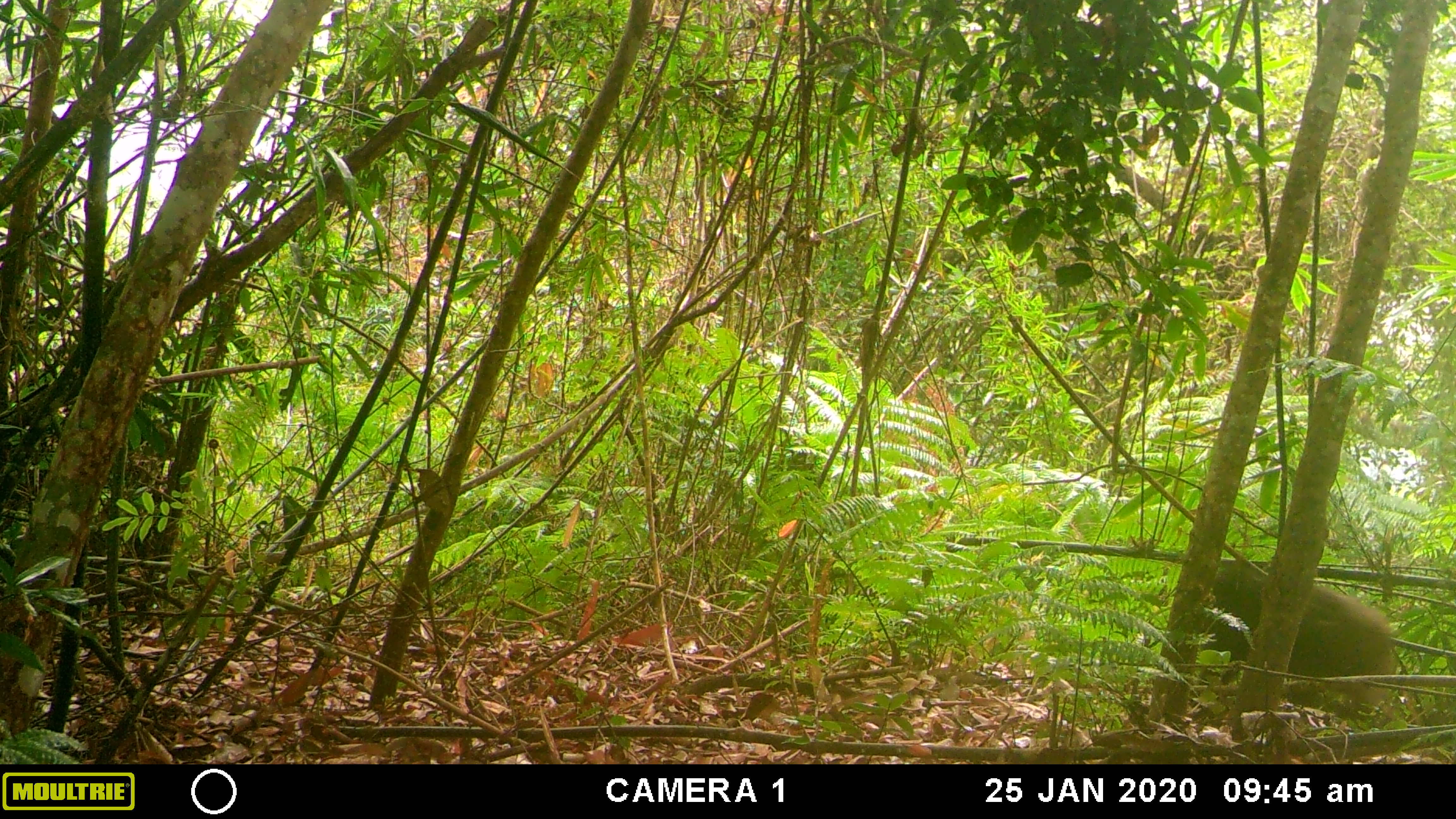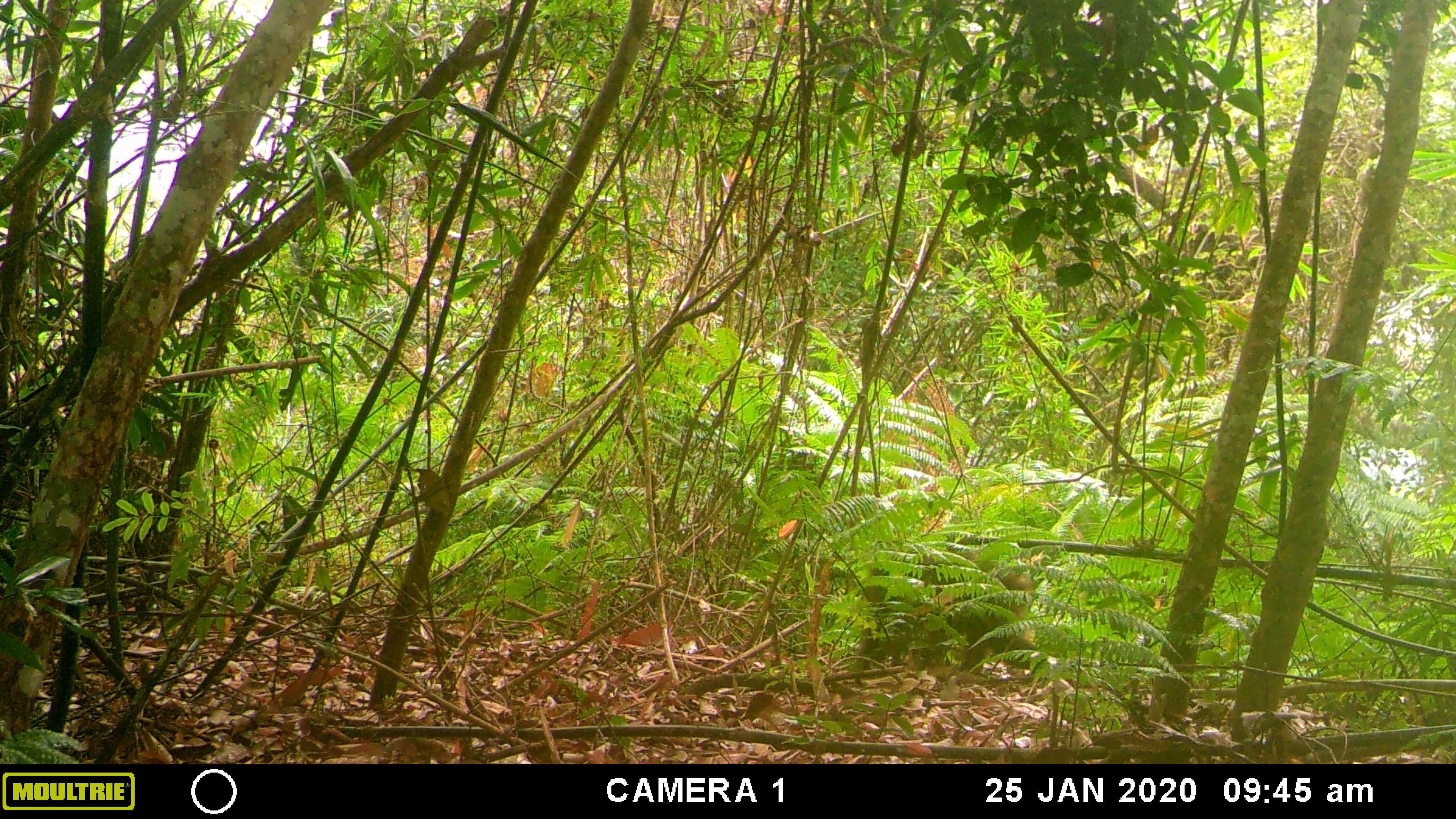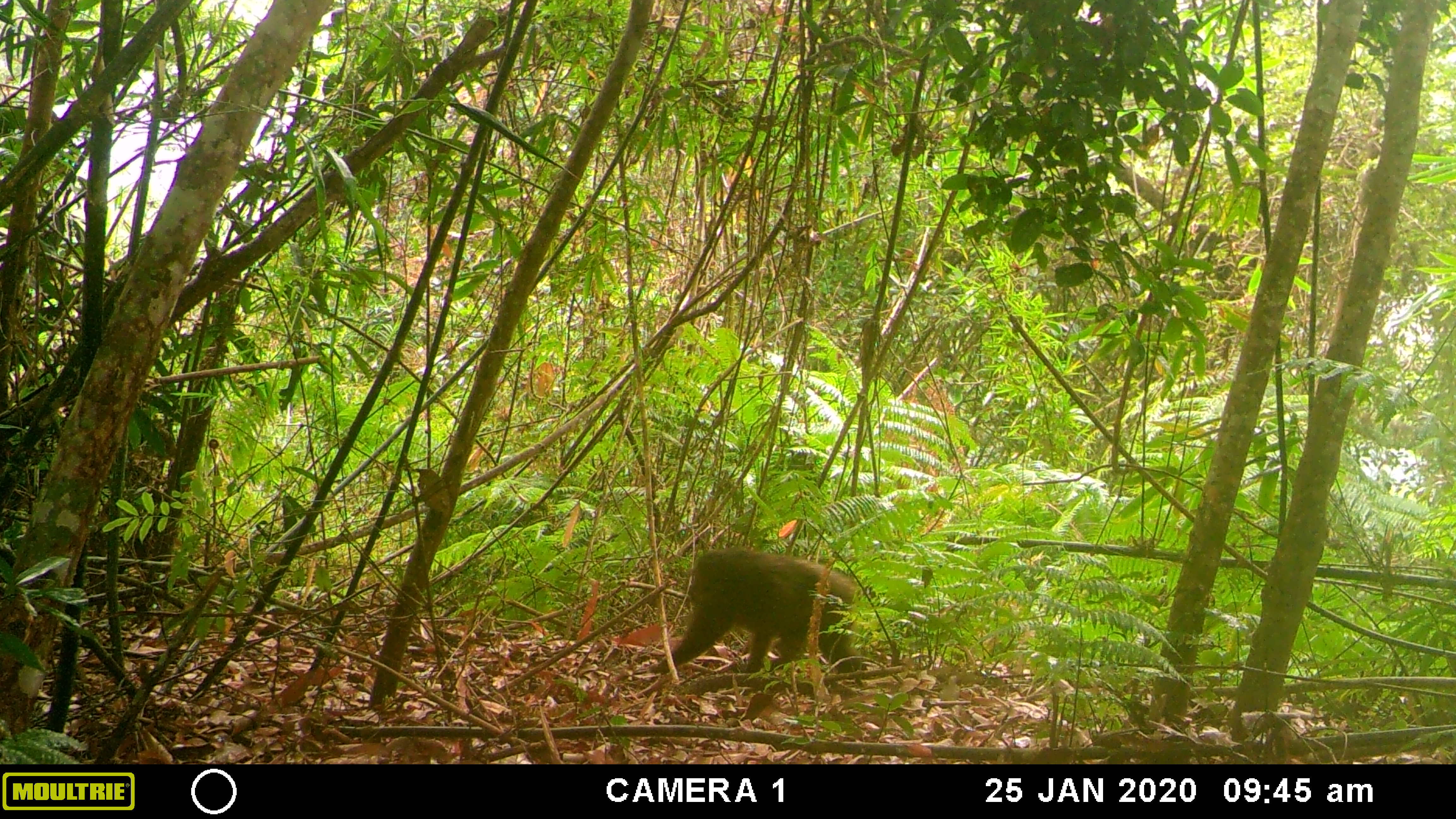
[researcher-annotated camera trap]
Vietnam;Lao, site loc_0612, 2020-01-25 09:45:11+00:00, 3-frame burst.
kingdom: Animalia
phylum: Chordata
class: Mammalia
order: Primates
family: Cercopithecidae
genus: Macaca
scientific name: Macaca arctoides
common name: stump-tailed macaque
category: stump tailed macaque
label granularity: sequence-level